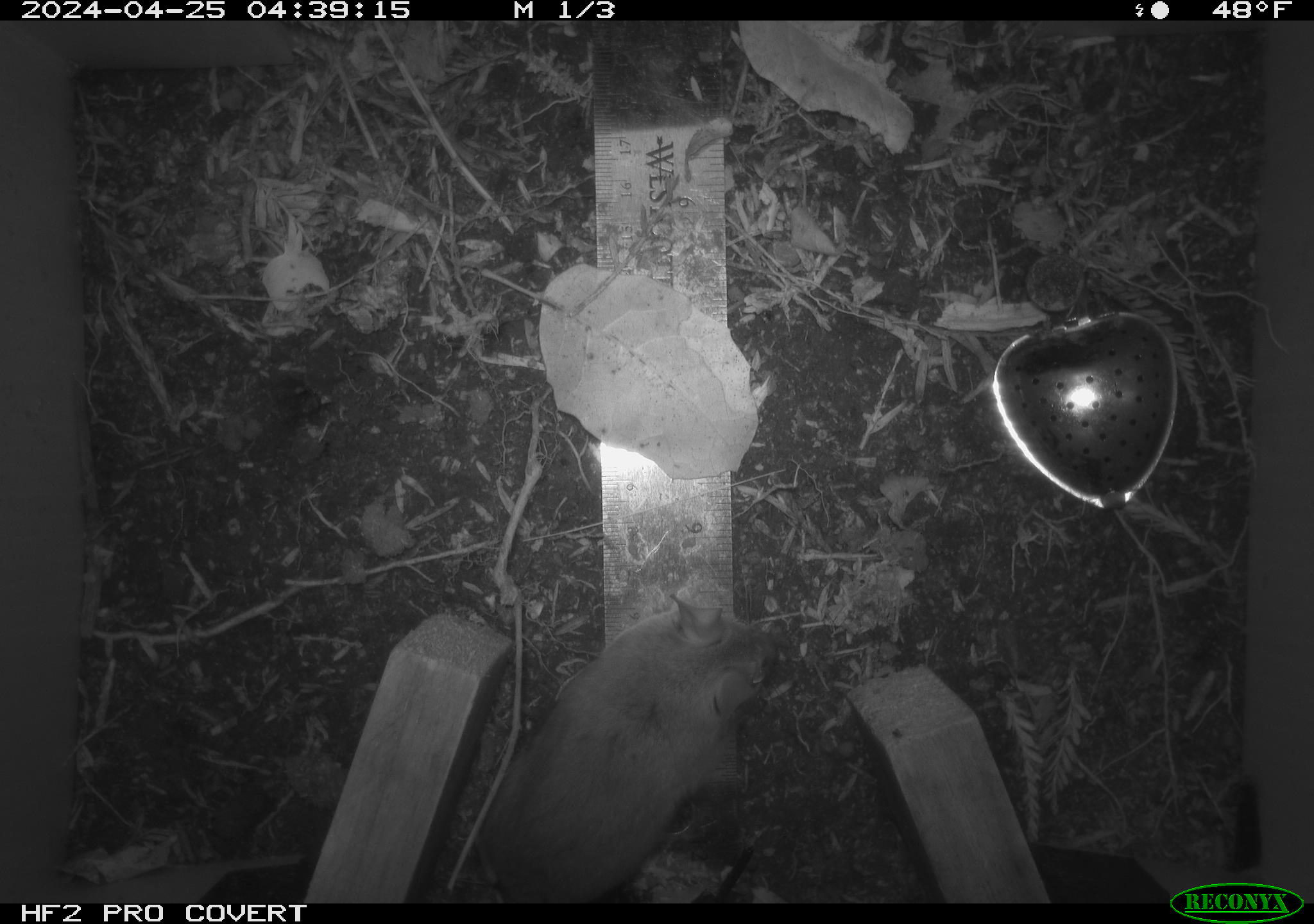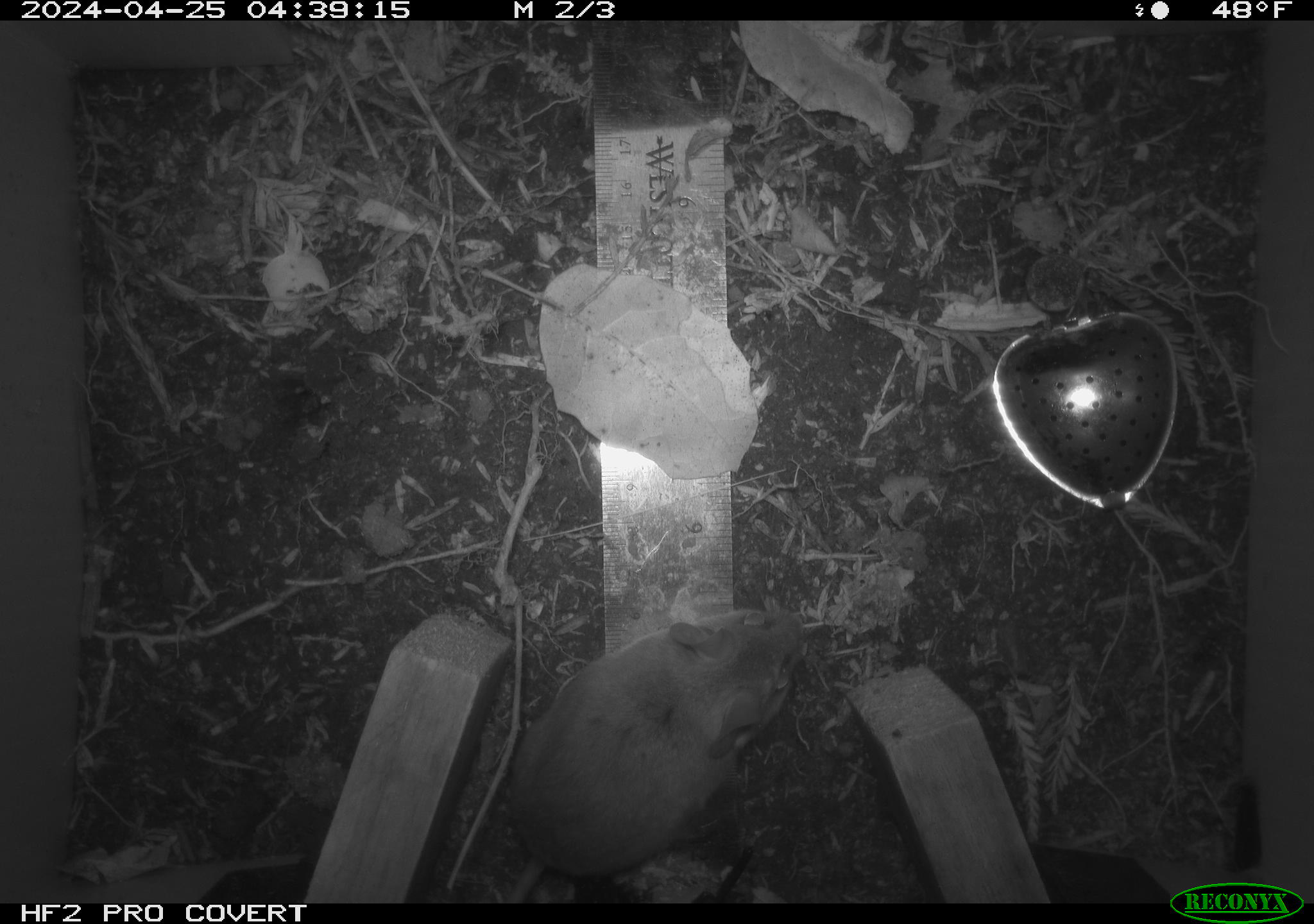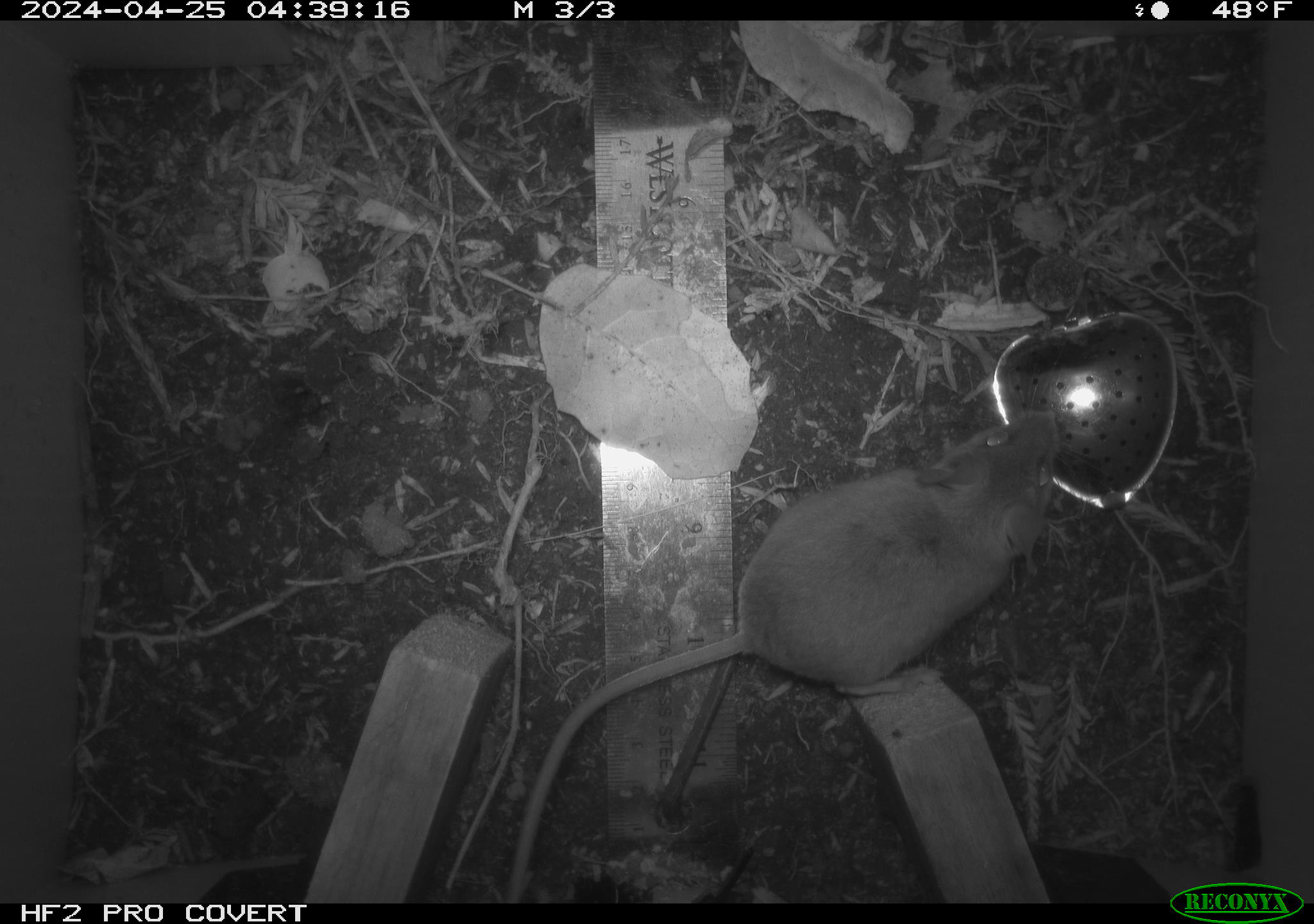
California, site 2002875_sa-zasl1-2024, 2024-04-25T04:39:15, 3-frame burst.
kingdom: Animalia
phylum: Chordata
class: Mammalia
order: Rodentia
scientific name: Rodentia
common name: rodent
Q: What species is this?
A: Rodent (Rodentia).